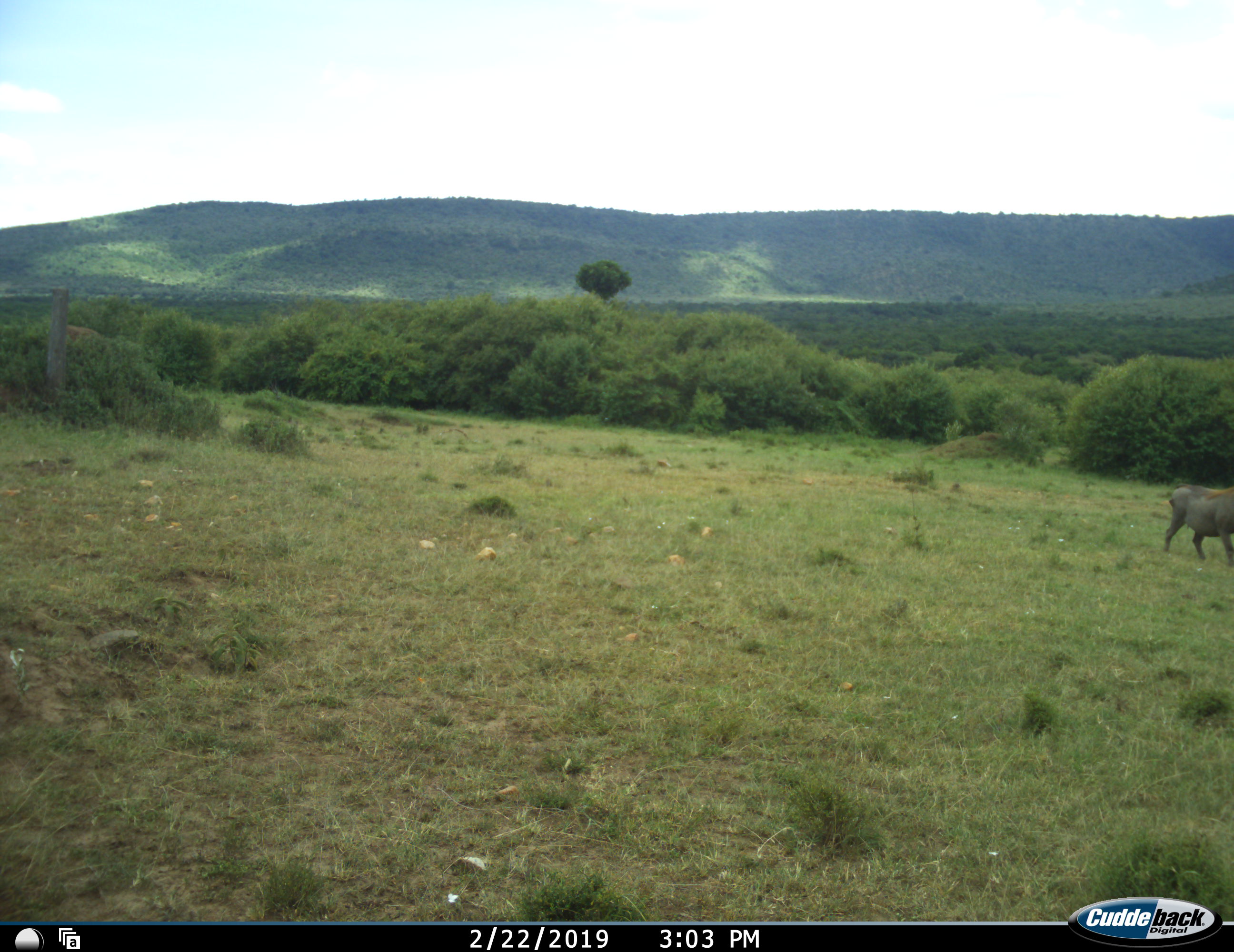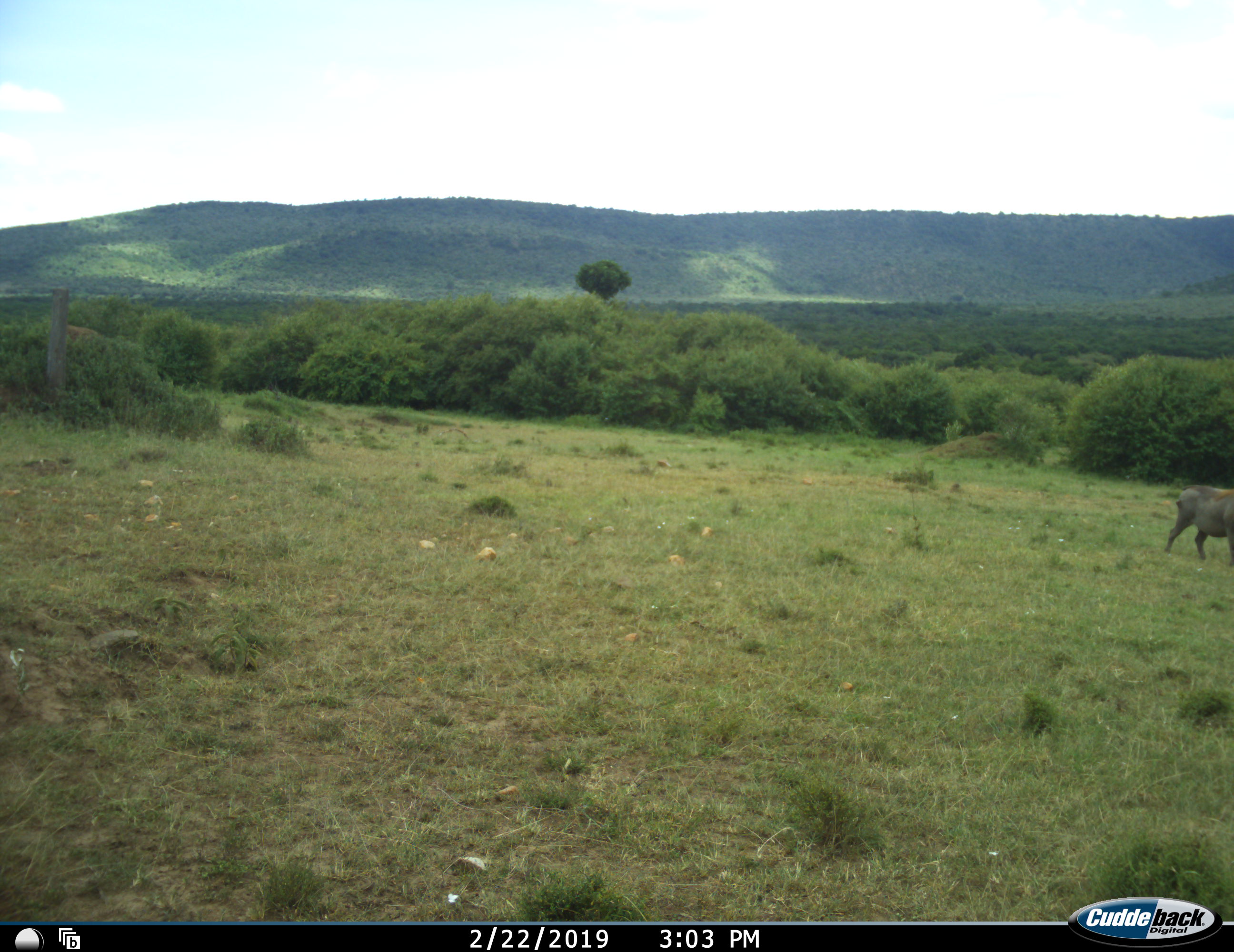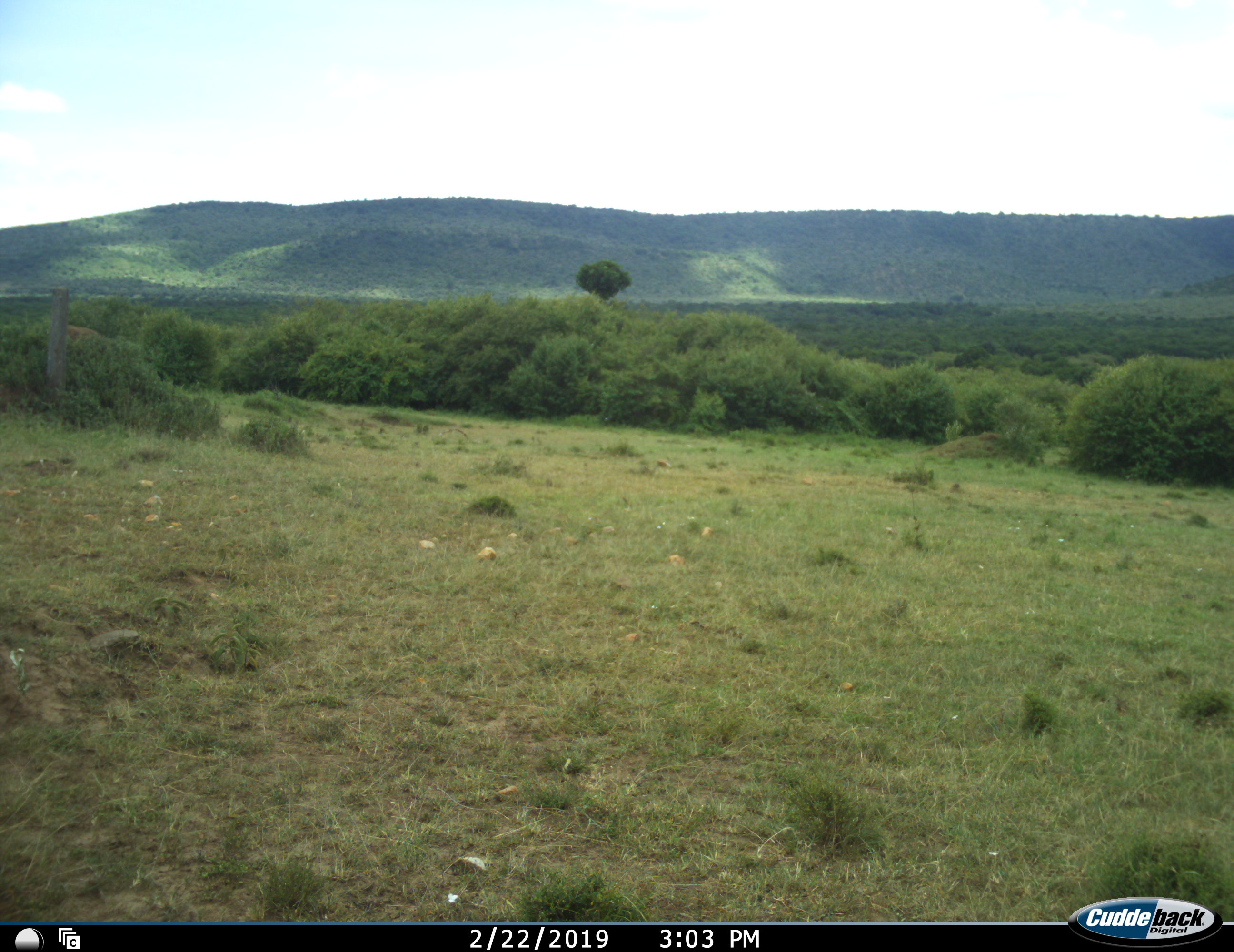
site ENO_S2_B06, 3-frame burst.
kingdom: Animalia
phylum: Chordata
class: Mammalia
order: Artiodactyla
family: Suidae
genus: Phacochoerus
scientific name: Phacochoerus africanus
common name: warthog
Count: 1.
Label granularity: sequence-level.